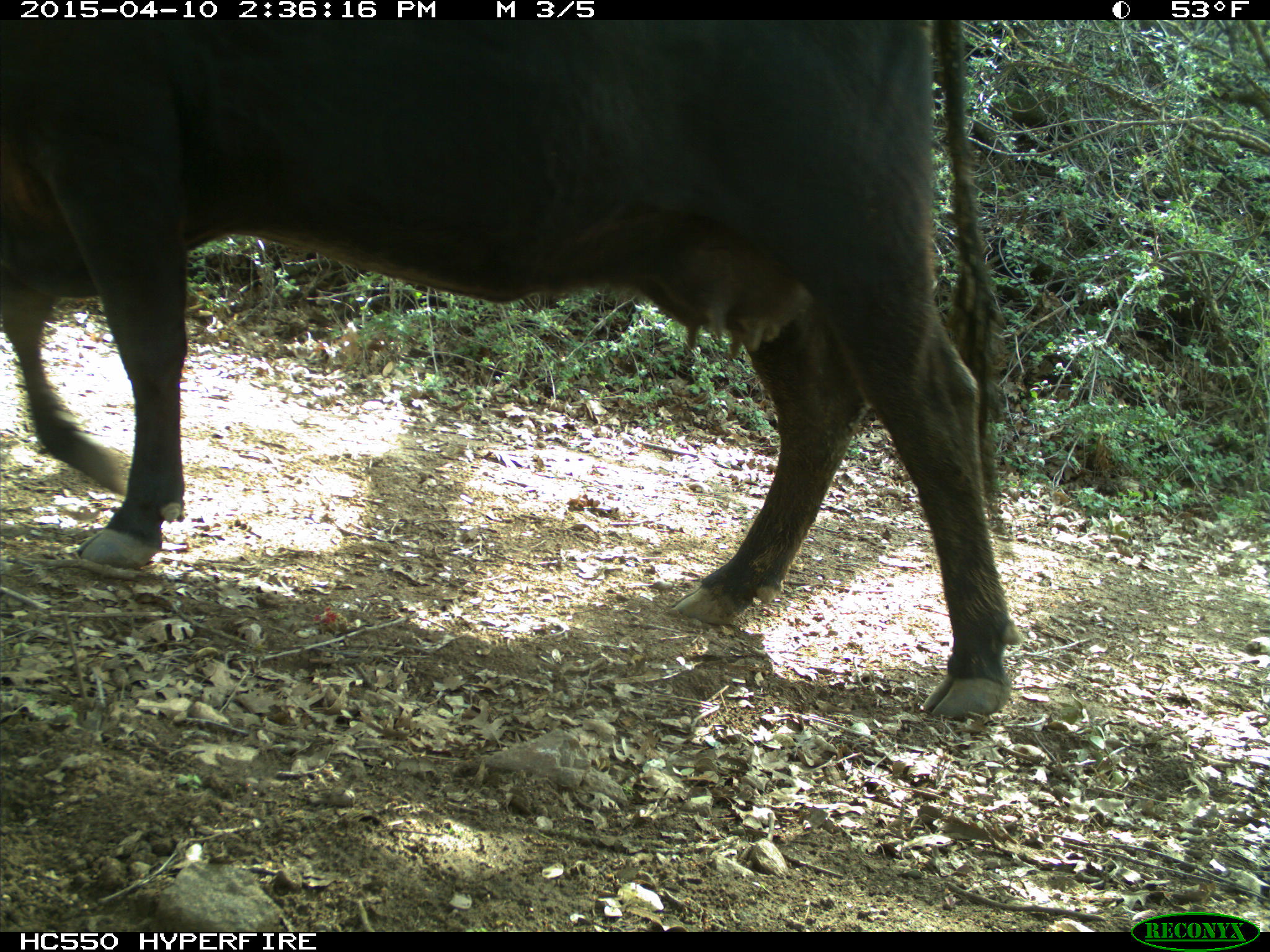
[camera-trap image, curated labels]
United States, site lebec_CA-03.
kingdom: Animalia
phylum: Chordata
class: Mammalia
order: Artiodactyla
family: Bovidae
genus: Bos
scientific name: Bos taurus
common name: domestic cow